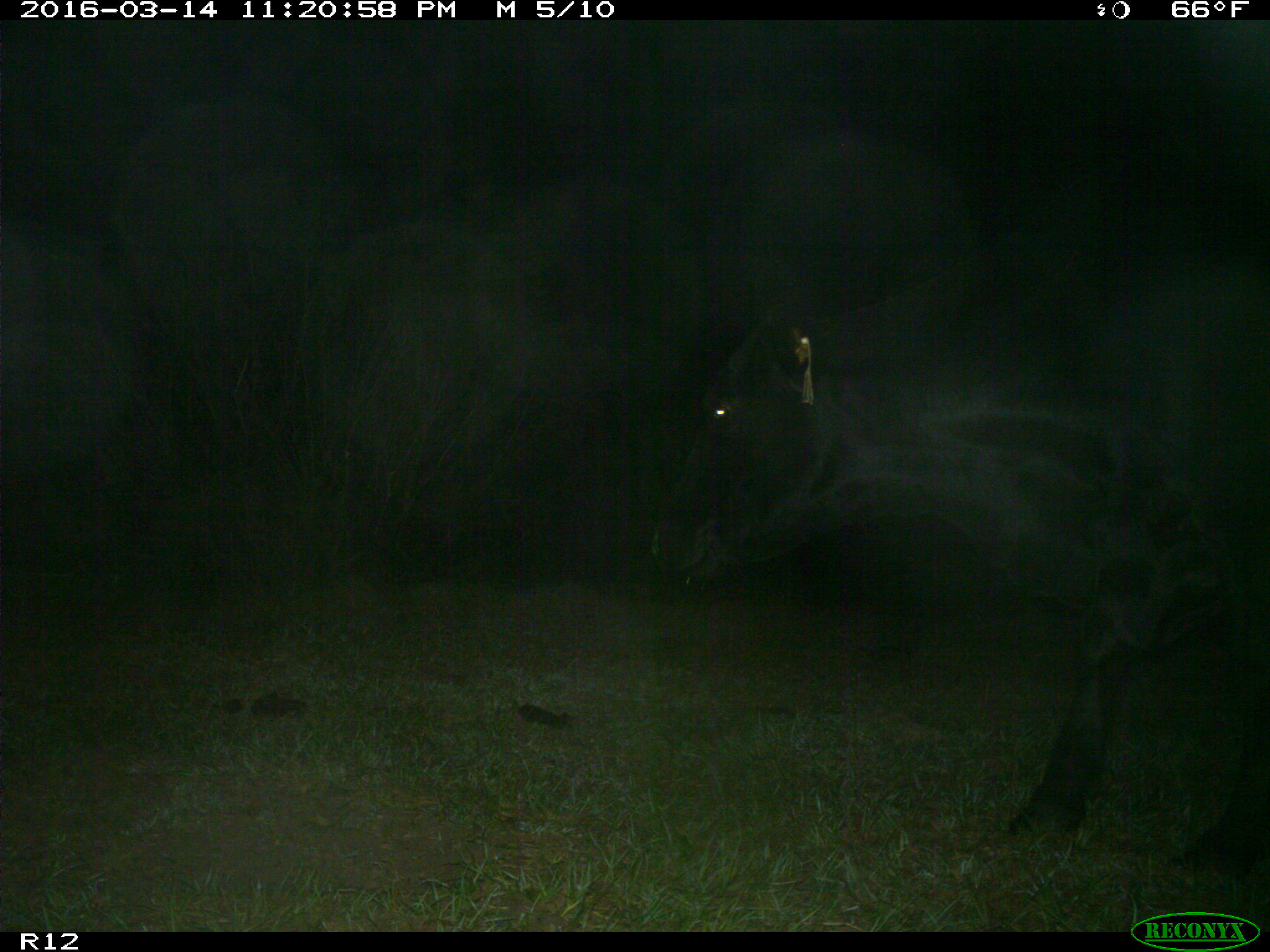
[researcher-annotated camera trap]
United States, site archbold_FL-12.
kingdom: Animalia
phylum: Chordata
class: Mammalia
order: Artiodactyla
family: Bovidae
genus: Bos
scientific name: Bos taurus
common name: domestic cow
Bos taurus (domestic cow).